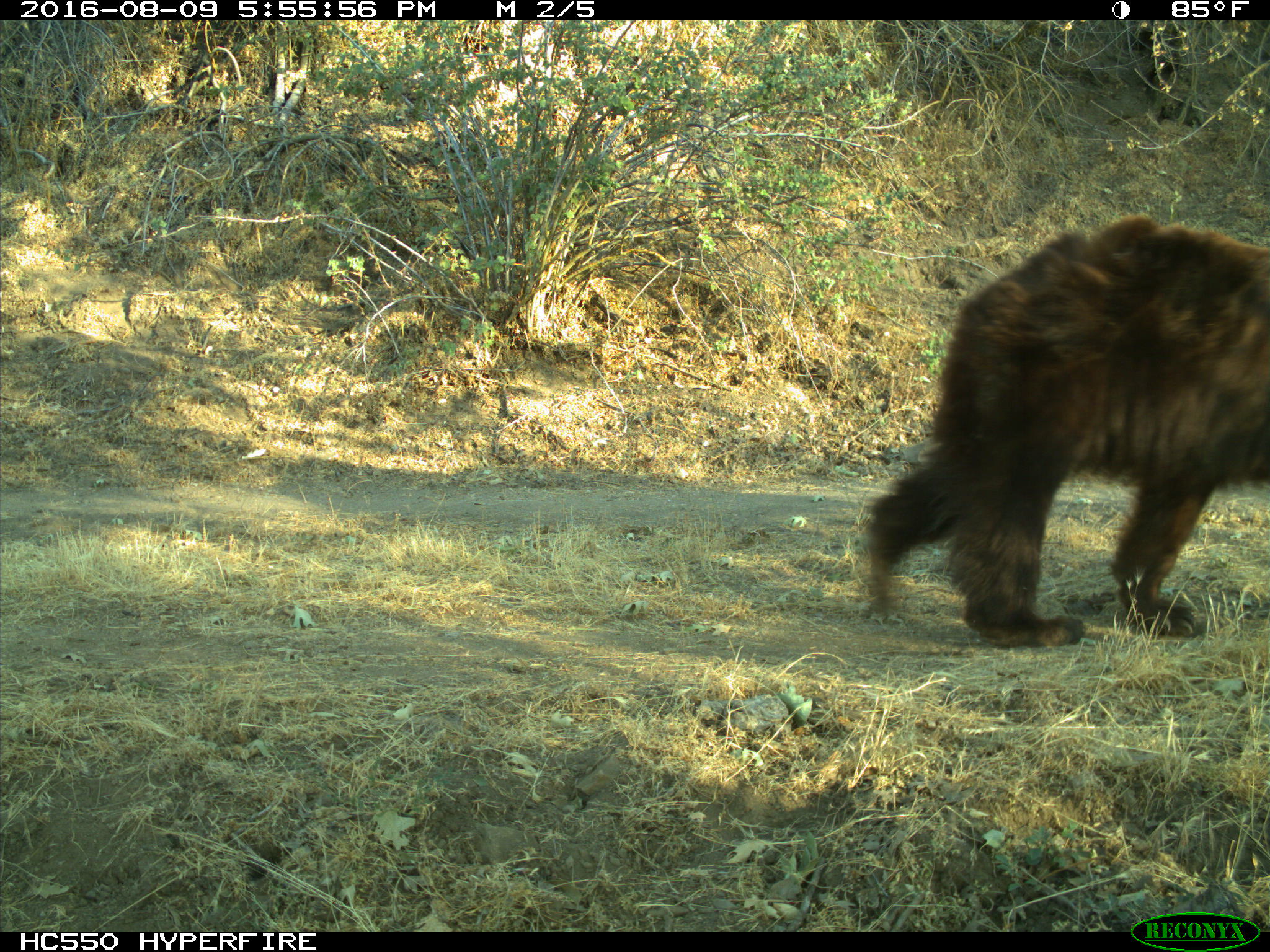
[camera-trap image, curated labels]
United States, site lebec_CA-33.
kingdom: Animalia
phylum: Chordata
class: Mammalia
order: Carnivora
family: Ursidae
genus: Ursus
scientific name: Ursus americanus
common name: american black bear